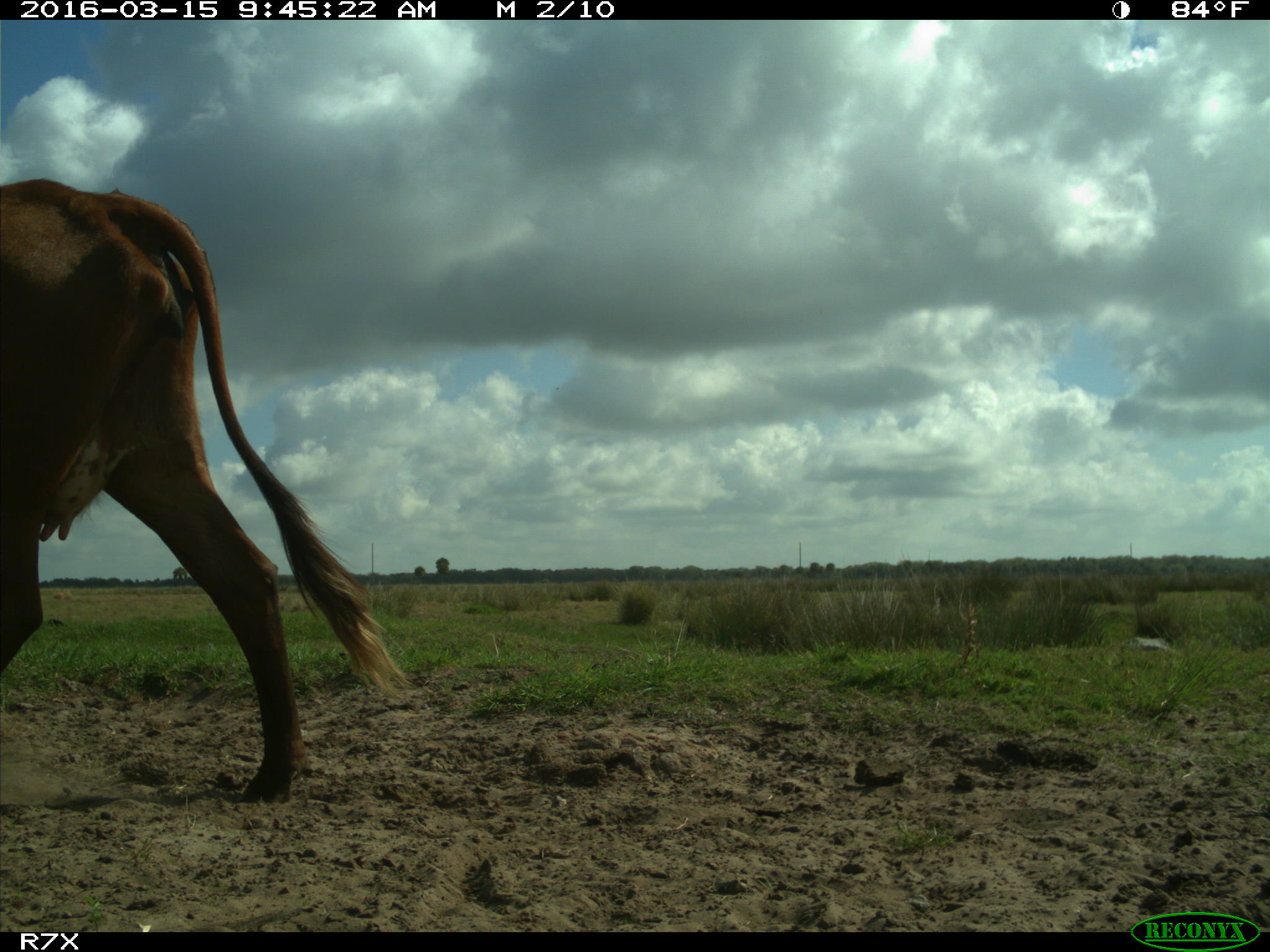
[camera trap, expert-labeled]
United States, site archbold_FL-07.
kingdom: Animalia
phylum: Chordata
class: Mammalia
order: Artiodactyla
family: Bovidae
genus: Bos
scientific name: Bos taurus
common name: domestic cow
Bos taurus (domestic cow).